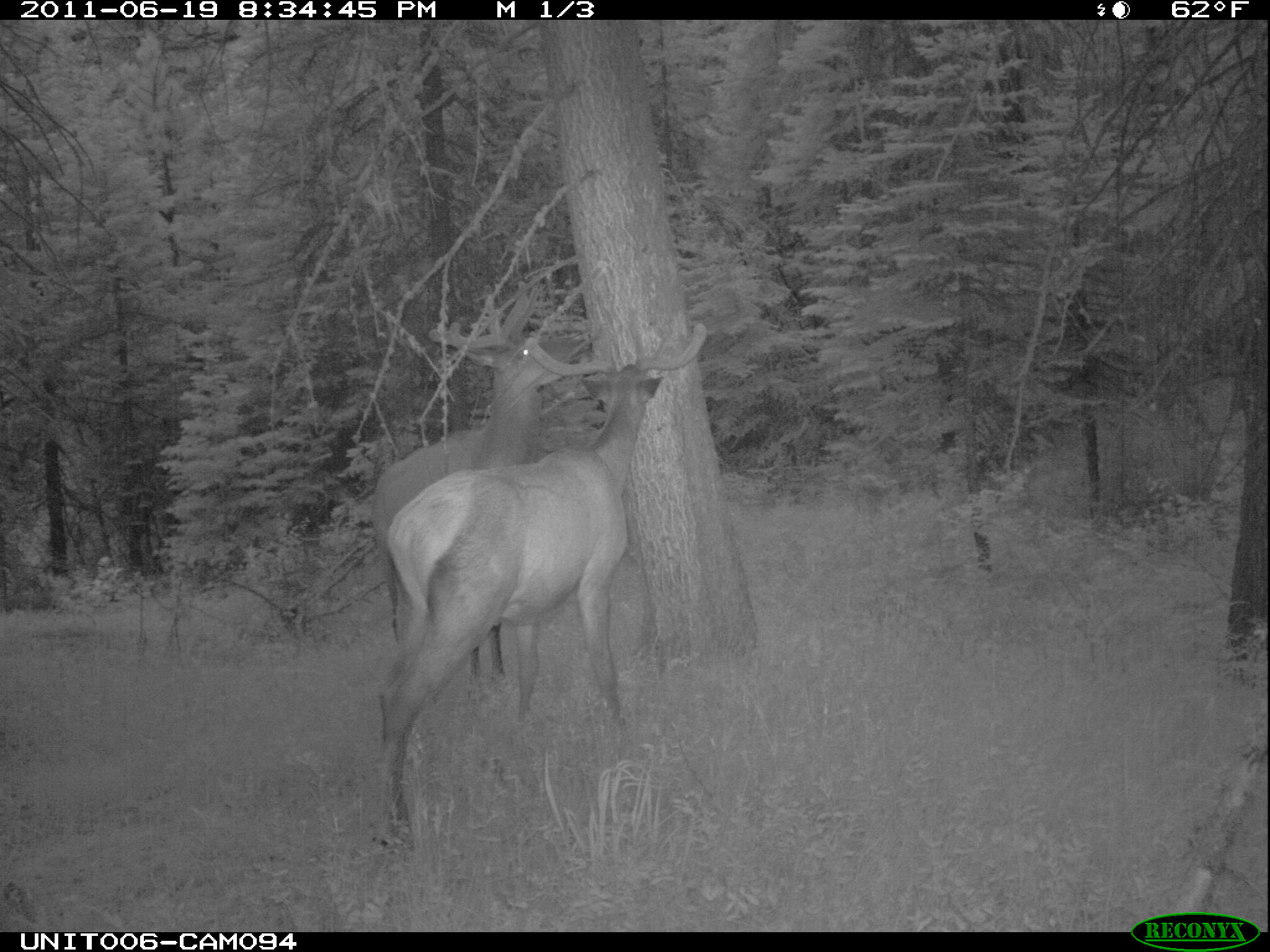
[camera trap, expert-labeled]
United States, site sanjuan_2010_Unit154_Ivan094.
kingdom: Animalia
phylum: Chordata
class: Mammalia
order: Artiodactyla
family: Cervidae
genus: Cervus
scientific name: Cervus elaphus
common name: red deer